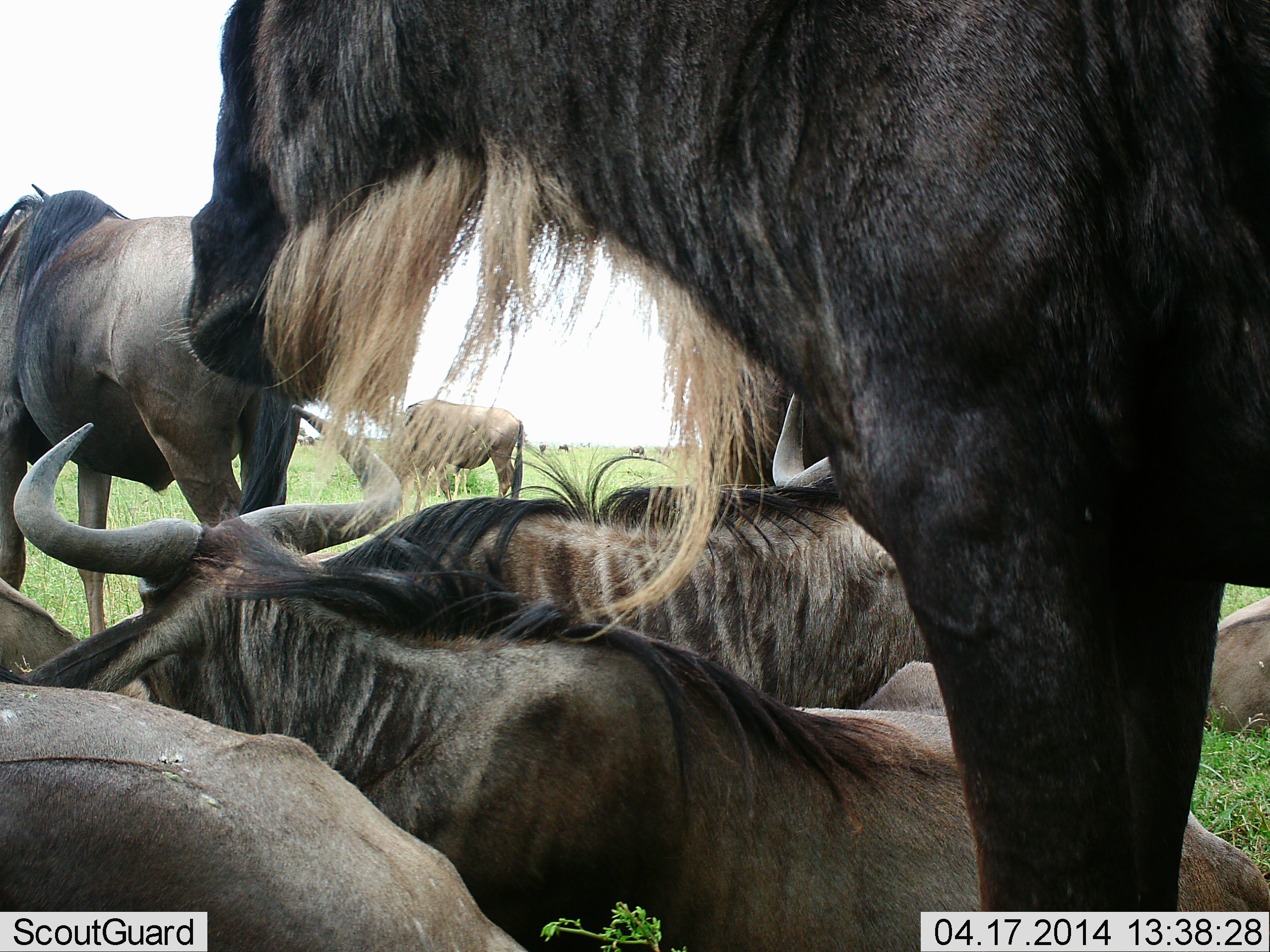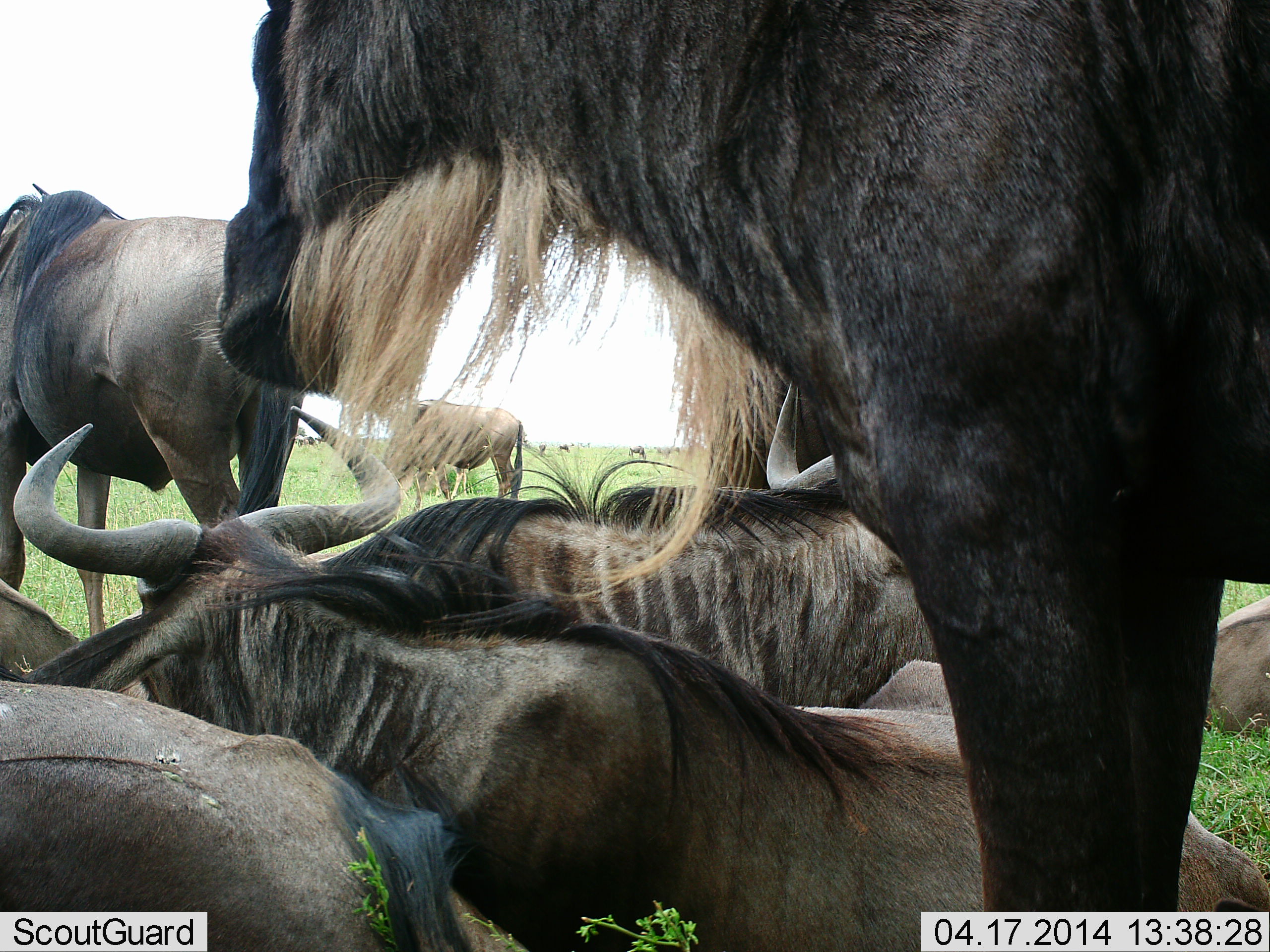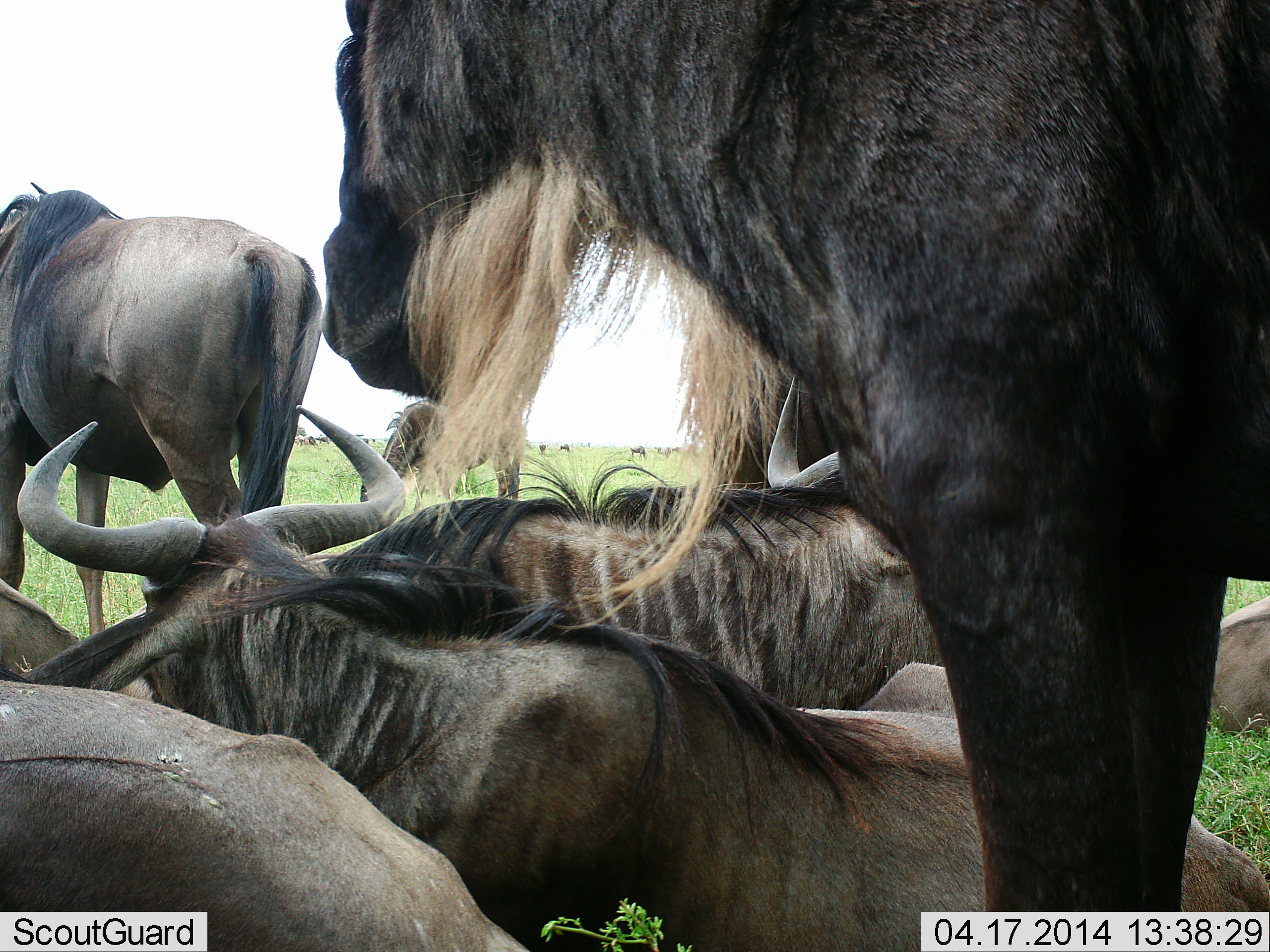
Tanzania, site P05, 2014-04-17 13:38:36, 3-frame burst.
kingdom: Animalia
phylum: Chordata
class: Mammalia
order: Artiodactyla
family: Bovidae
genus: Connochaetes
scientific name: Connochaetes taurinus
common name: blue wildebeest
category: wildebeest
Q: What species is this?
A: Wildebeest (blue wildebeest) (Connochaetes taurinus).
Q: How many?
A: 10.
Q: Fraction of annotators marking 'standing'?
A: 80%.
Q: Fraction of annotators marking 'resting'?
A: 90%.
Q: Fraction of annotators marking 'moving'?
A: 0%.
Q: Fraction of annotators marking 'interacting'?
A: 0%.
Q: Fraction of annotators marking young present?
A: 0%.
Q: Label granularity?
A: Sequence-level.